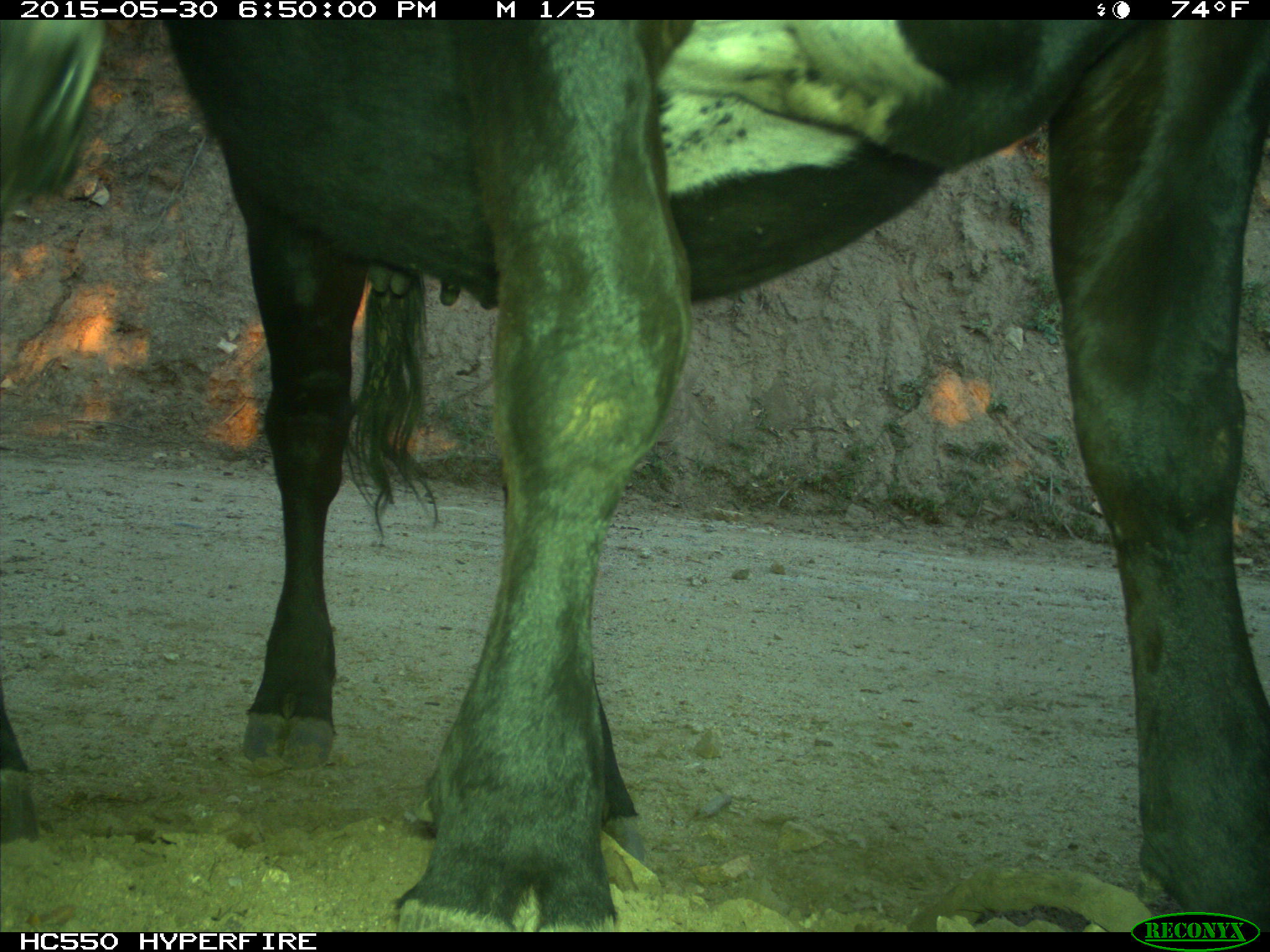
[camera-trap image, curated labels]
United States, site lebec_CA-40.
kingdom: Animalia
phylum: Chordata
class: Mammalia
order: Artiodactyla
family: Bovidae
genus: Bos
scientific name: Bos taurus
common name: domestic cow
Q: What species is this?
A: Bos taurus (domestic cow).